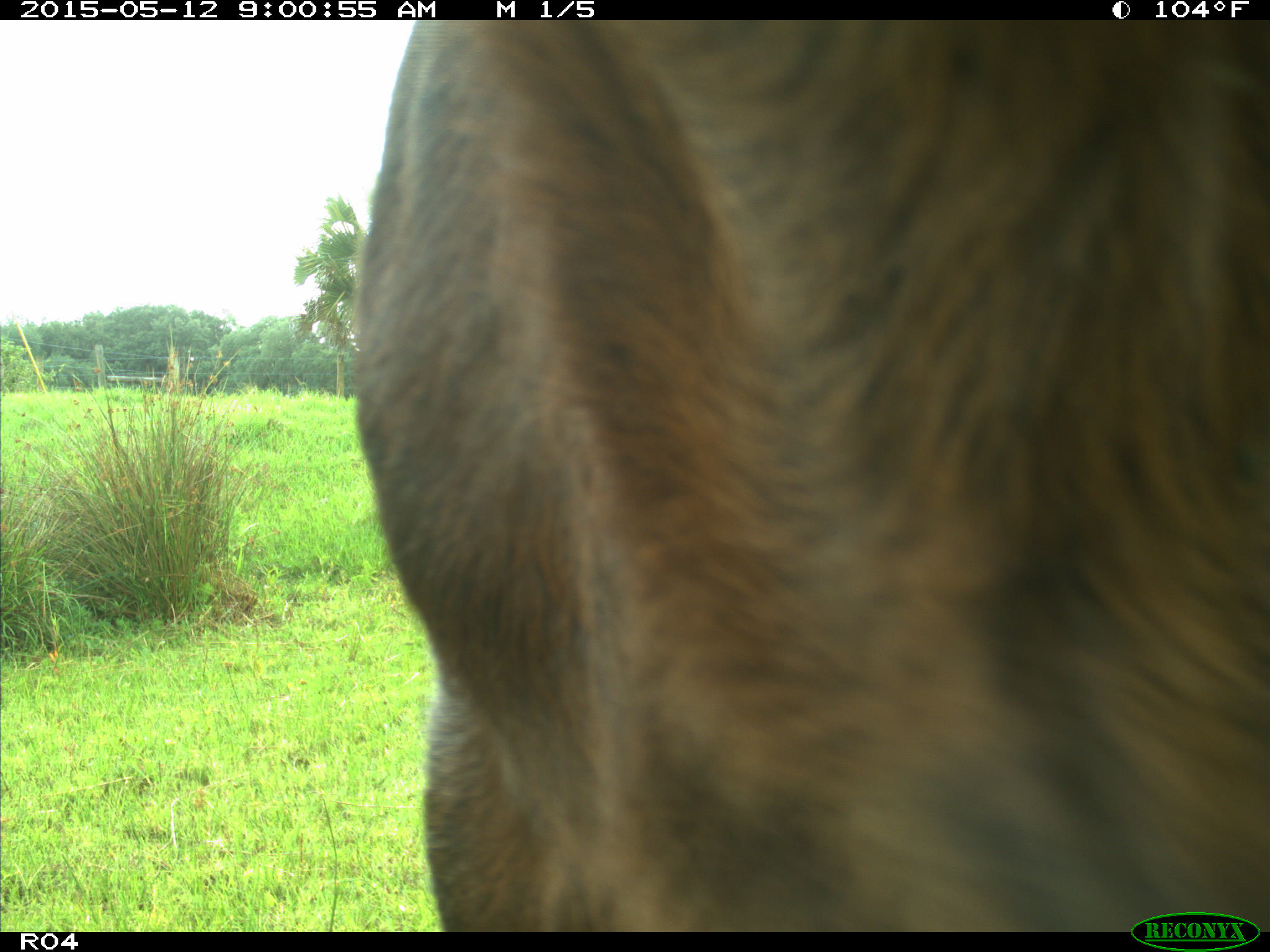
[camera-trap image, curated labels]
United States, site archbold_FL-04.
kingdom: Animalia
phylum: Chordata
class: Mammalia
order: Artiodactyla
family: Bovidae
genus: Bos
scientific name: Bos taurus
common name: domestic cow